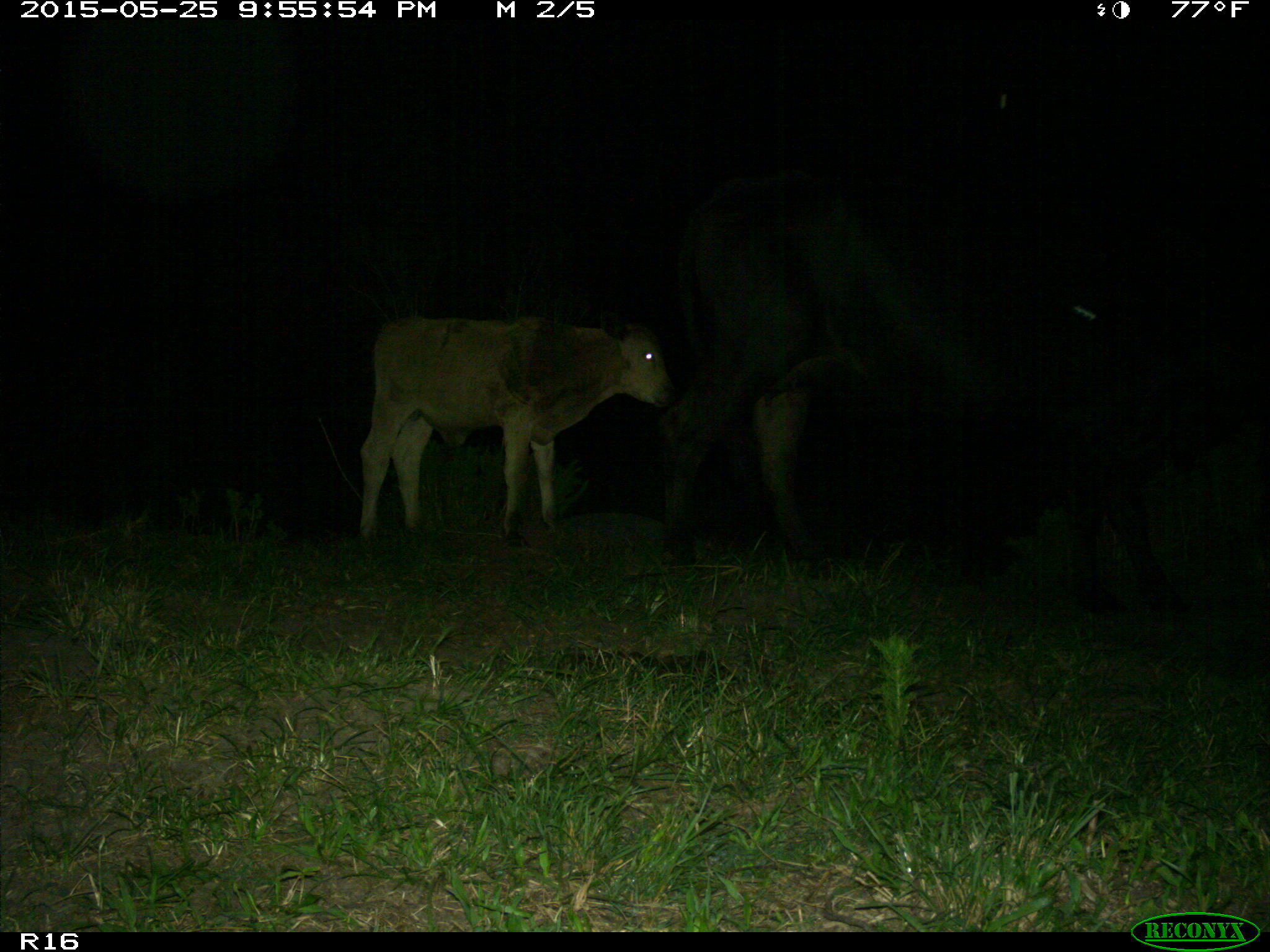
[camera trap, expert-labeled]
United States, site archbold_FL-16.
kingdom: Animalia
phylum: Chordata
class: Mammalia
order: Artiodactyla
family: Bovidae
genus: Bos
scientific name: Bos taurus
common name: domestic cow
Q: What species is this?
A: Bos taurus (domestic cow).